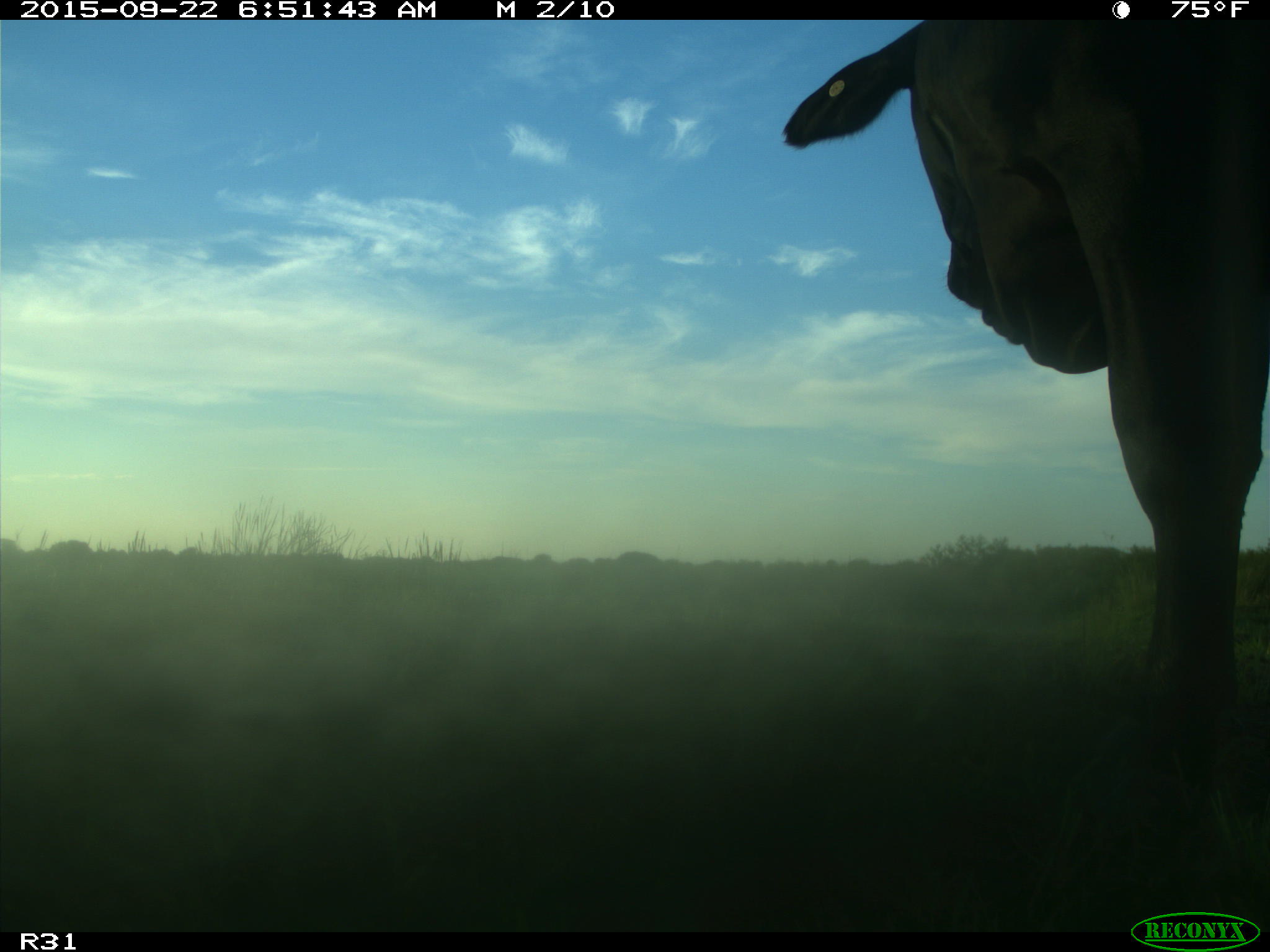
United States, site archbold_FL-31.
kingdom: Animalia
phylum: Chordata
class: Mammalia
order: Artiodactyla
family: Bovidae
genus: Bos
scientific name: Bos taurus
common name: domestic cow